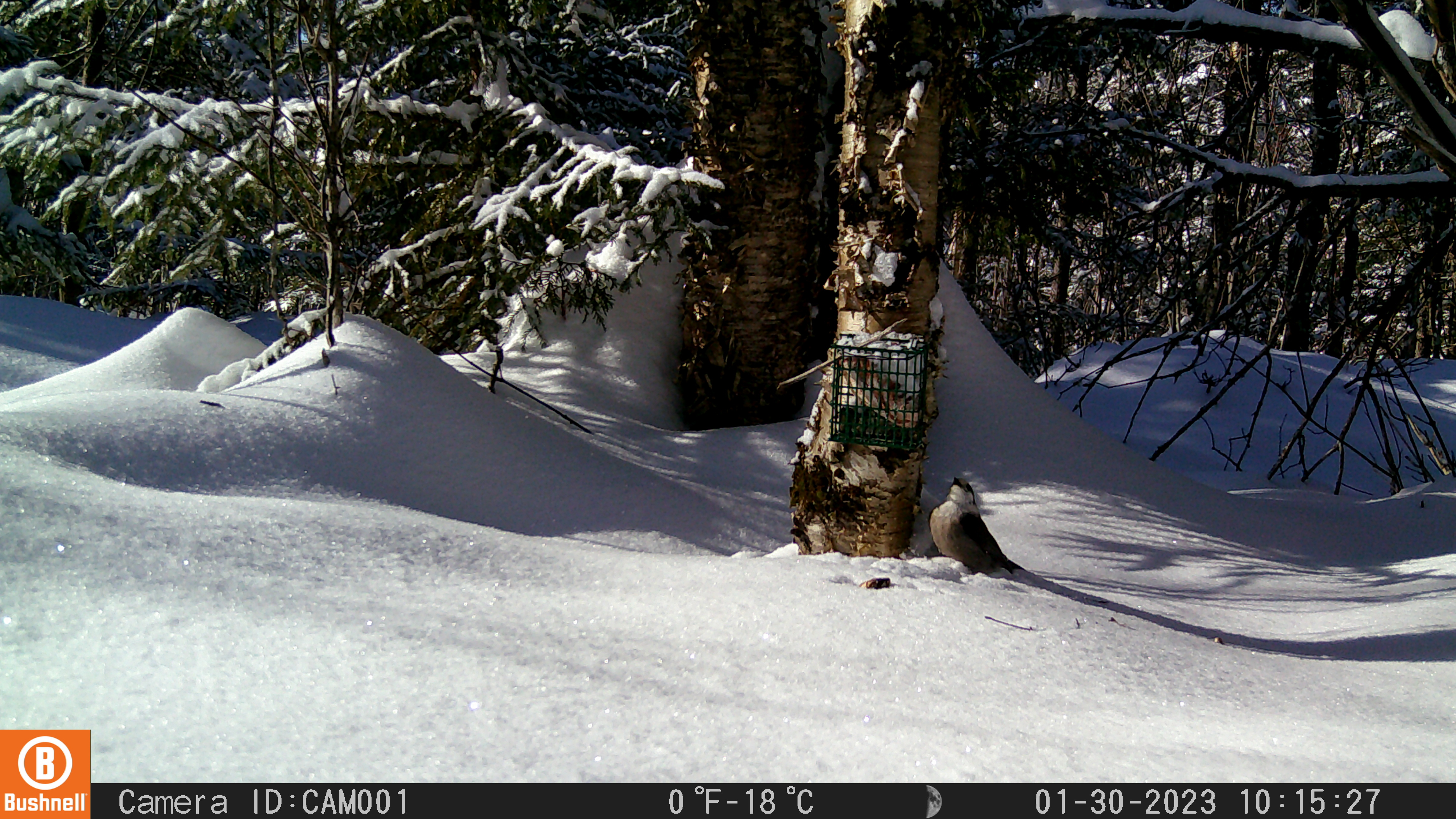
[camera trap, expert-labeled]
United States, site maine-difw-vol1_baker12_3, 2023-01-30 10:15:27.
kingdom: Animalia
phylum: Chordata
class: Aves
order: Passeriformes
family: Corvidae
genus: Perisoreus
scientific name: Perisoreus canadensis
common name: canada jay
Canada jay (Perisoreus canadensis).